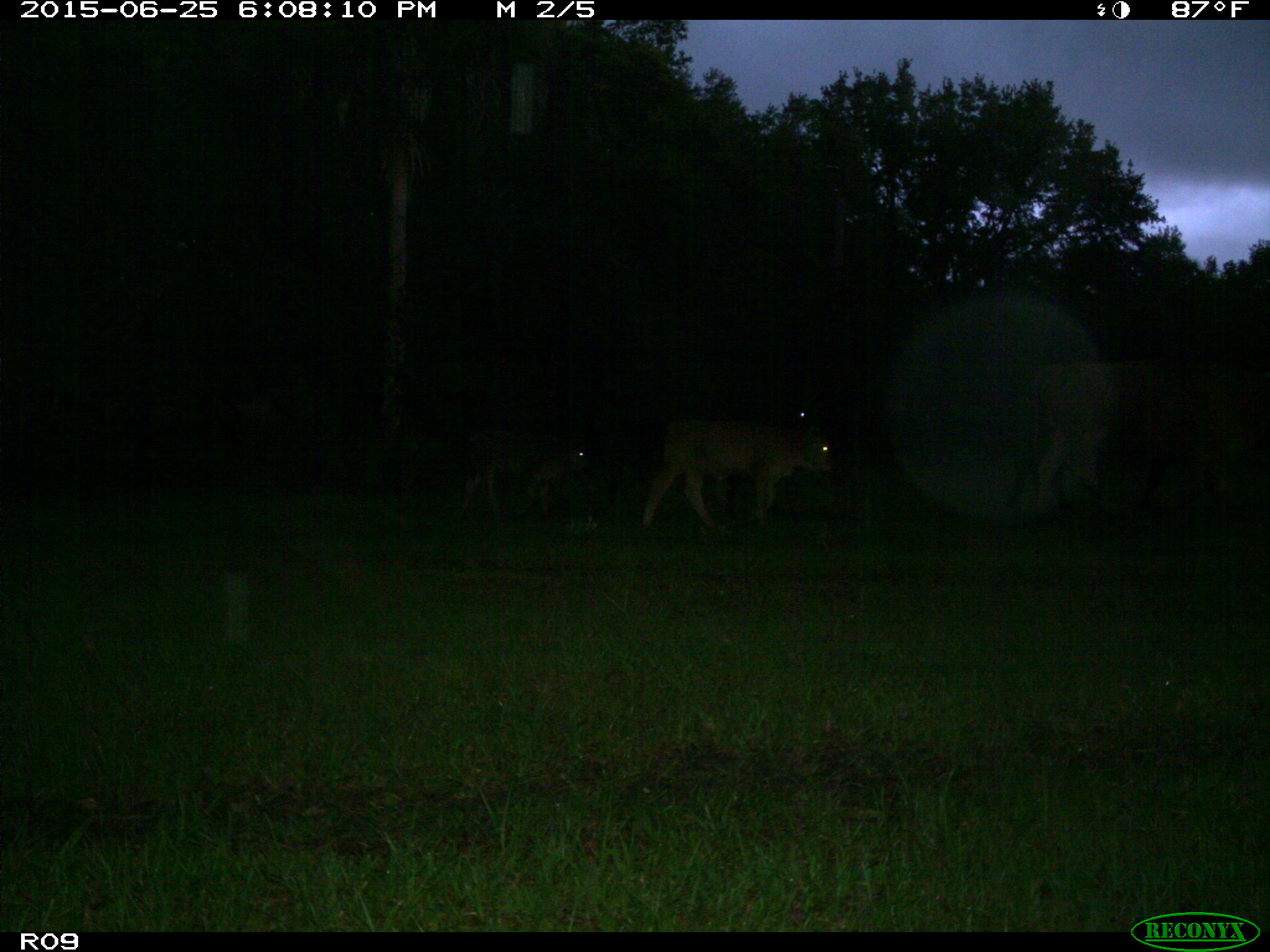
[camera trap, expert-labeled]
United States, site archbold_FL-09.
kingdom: Animalia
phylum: Chordata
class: Mammalia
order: Artiodactyla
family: Bovidae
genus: Bos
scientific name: Bos taurus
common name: domestic cow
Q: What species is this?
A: Bos taurus (domestic cow).